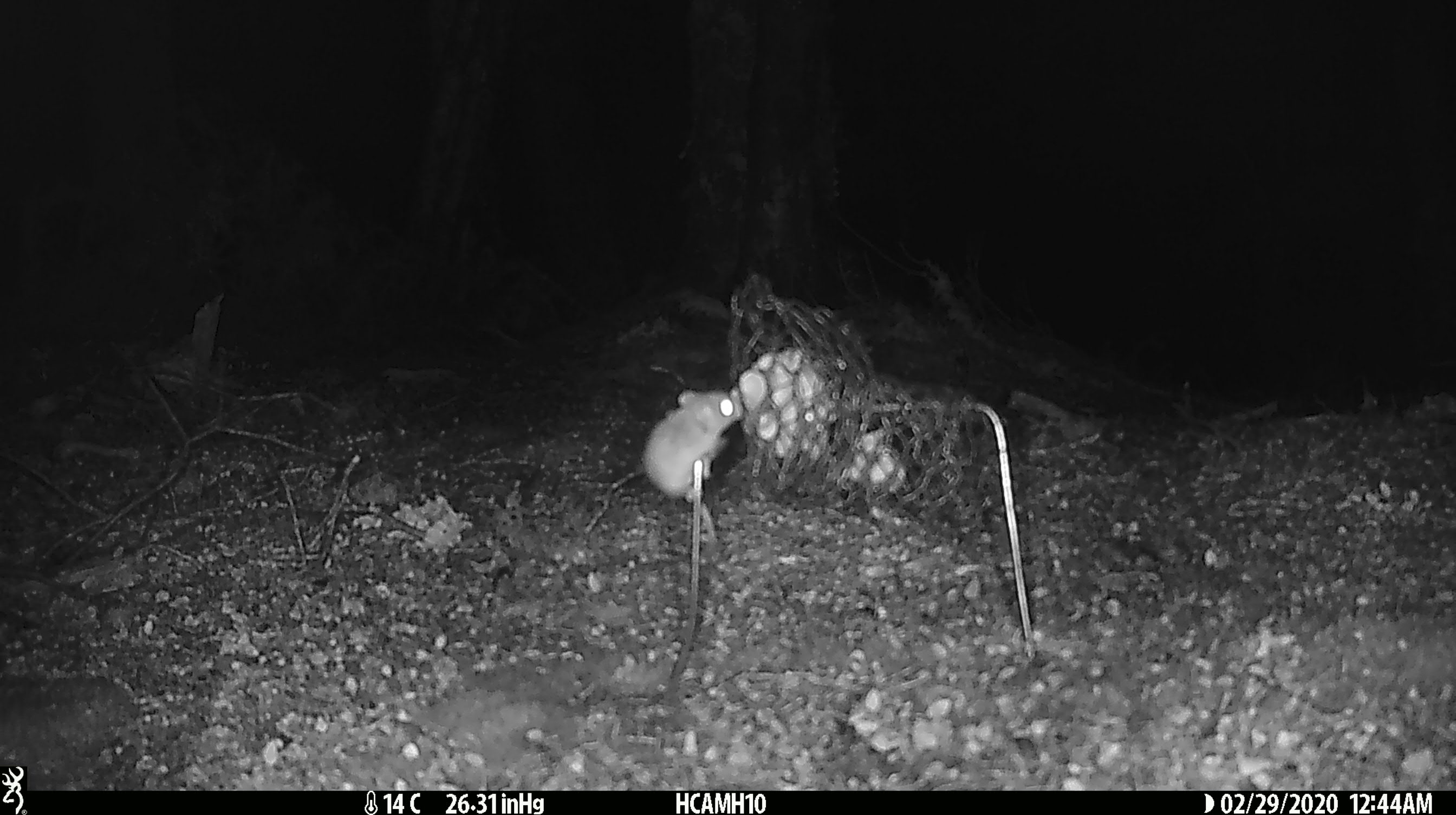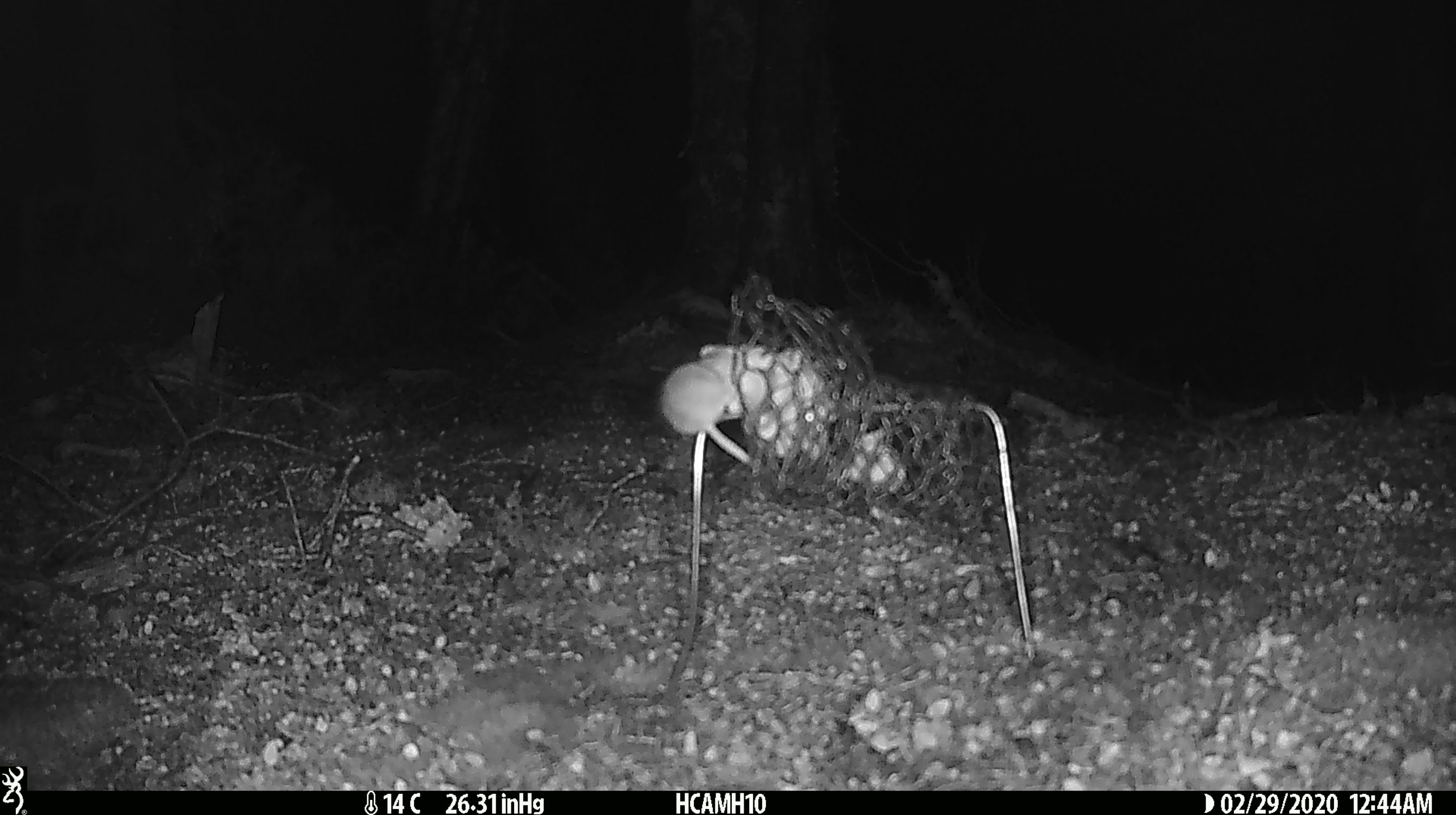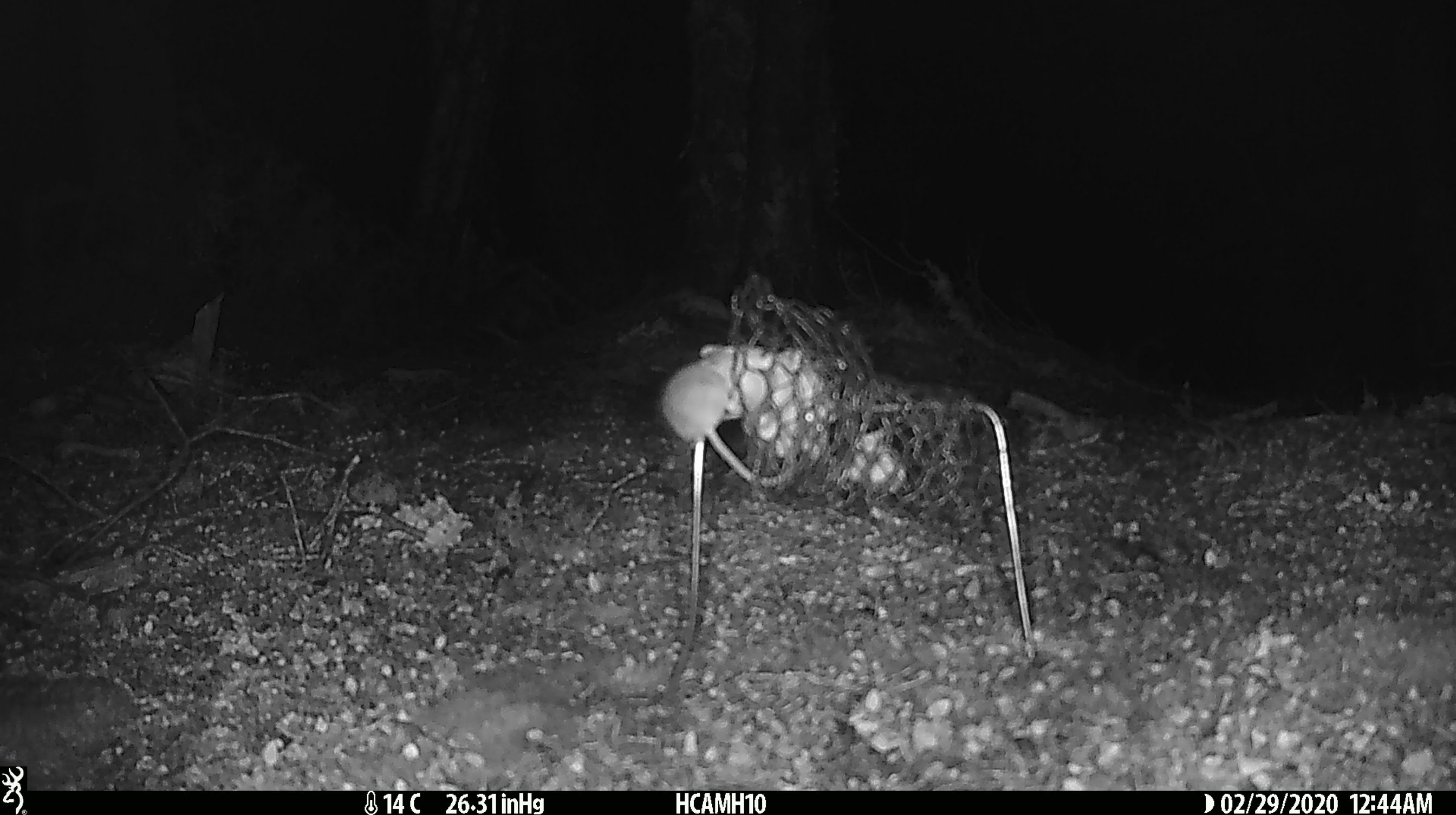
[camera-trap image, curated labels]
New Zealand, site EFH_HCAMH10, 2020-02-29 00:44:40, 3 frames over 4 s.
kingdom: Animalia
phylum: Chordata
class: Mammalia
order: Rodentia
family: Muridae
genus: Mus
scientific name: Mus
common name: mouse